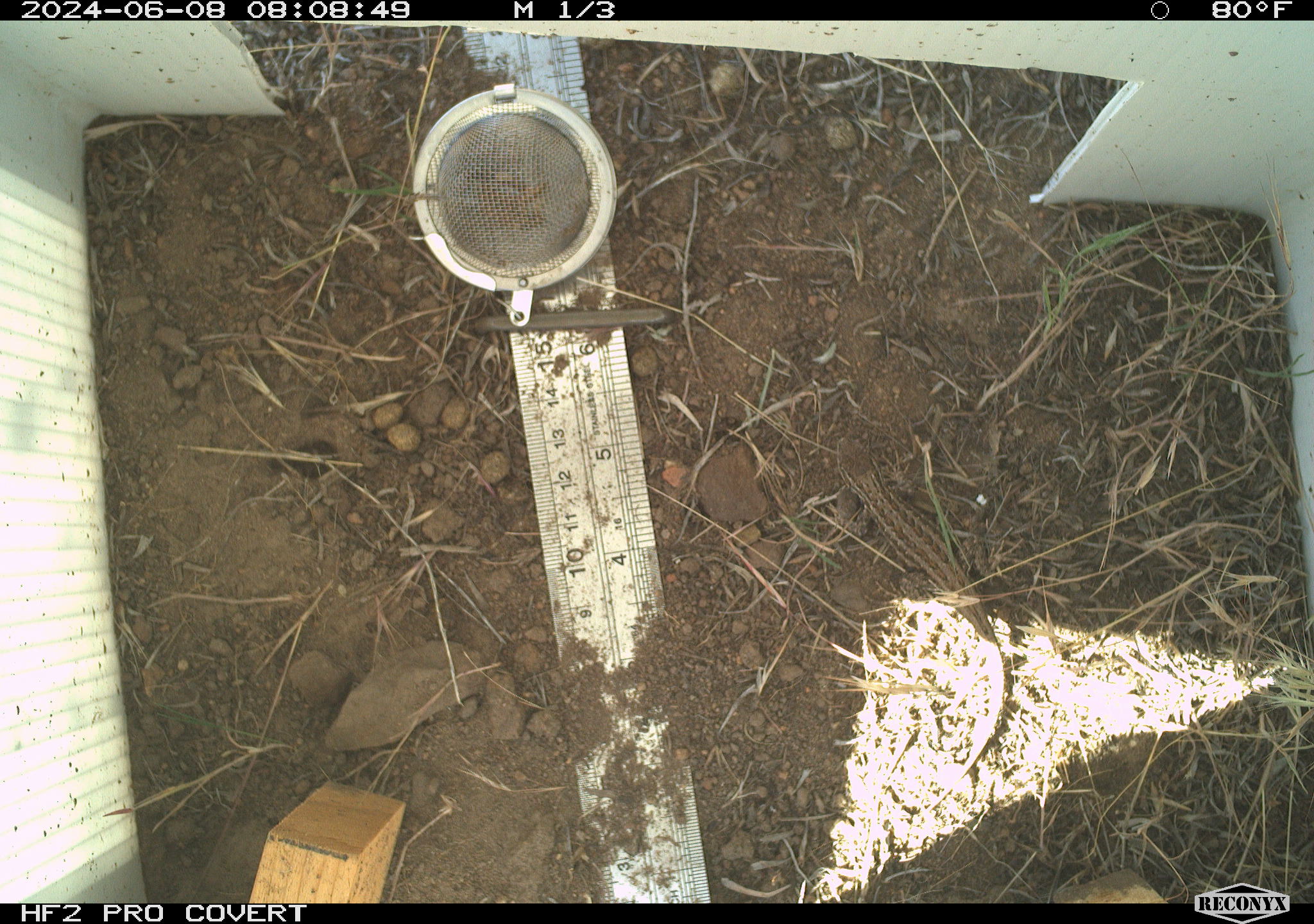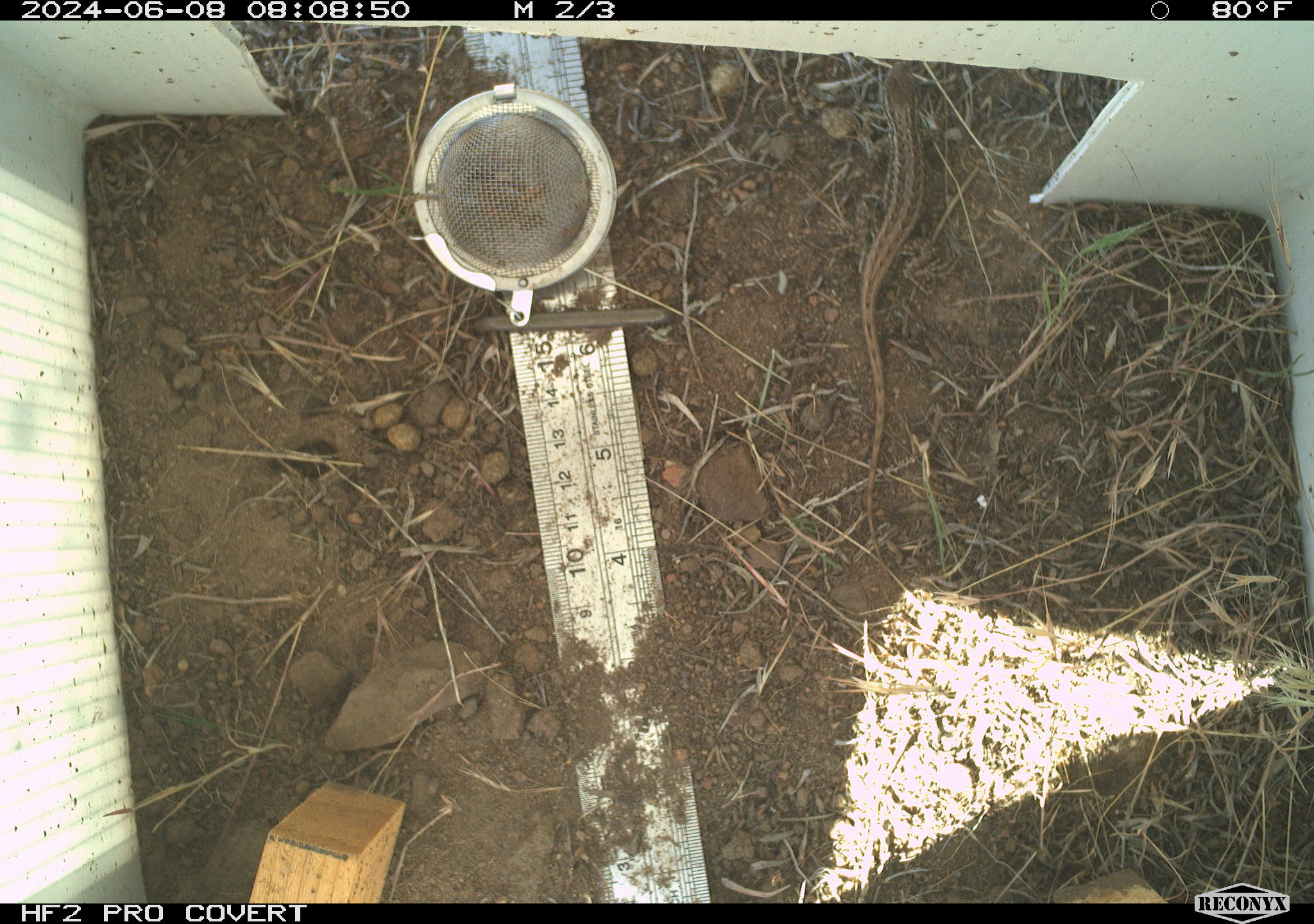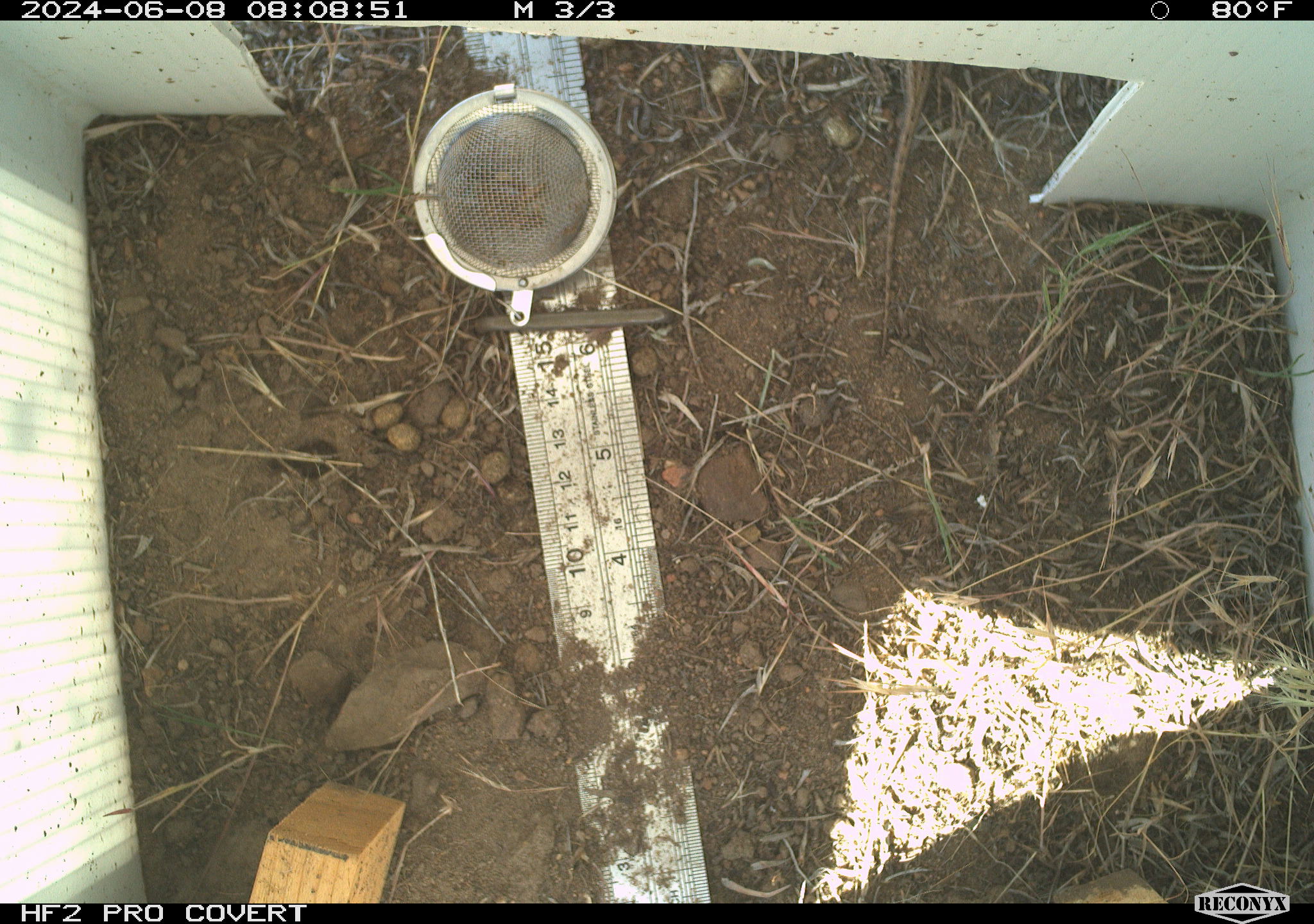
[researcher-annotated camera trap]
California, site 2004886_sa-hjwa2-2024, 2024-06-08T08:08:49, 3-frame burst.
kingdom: Animalia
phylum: Chordata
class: Reptilia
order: Squamata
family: Phrynosomatidae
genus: Sceloporus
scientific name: Sceloporus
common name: spiny lizards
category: sceloporus species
Sceloporus species (spiny lizards) (Sceloporus).